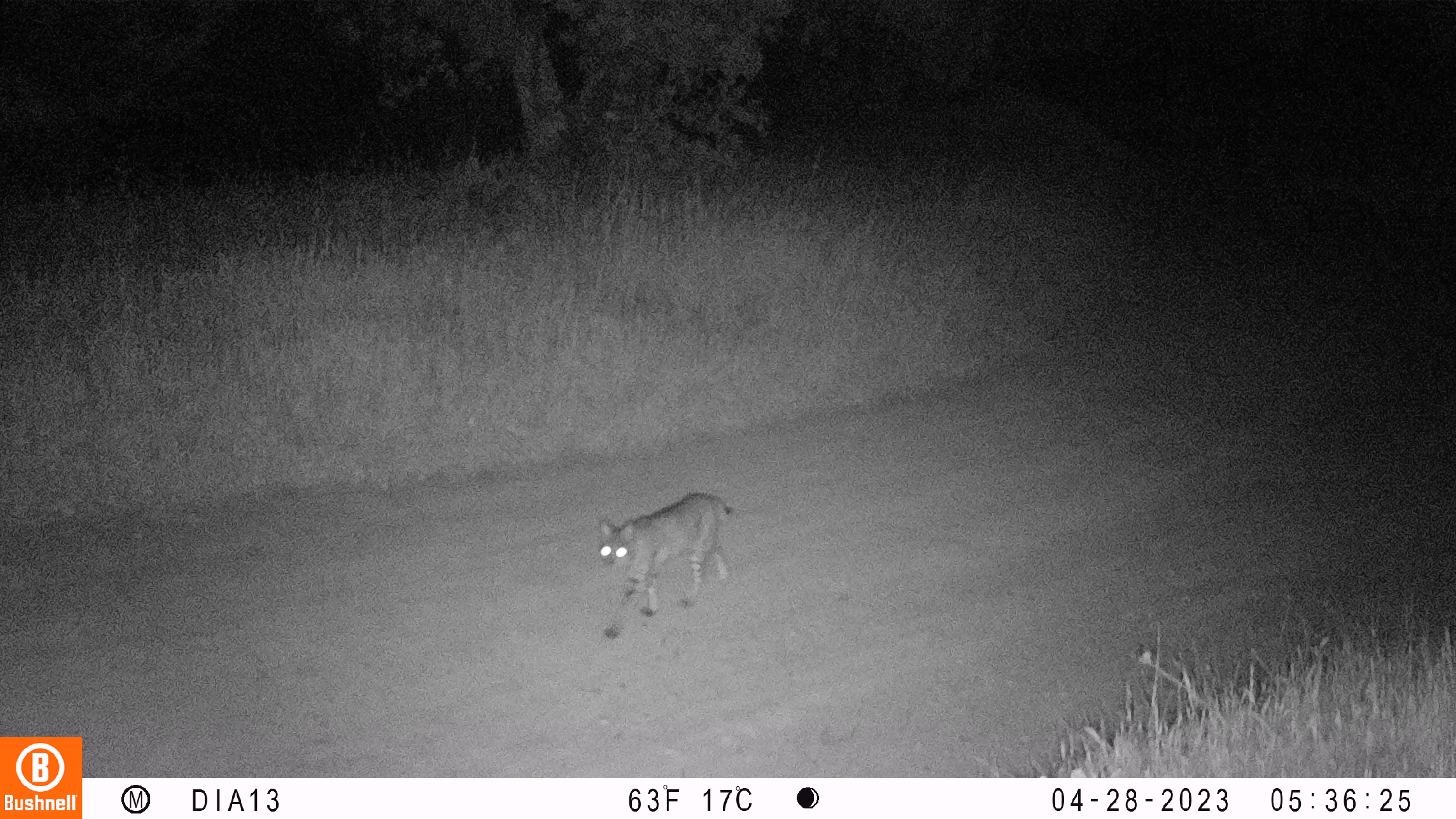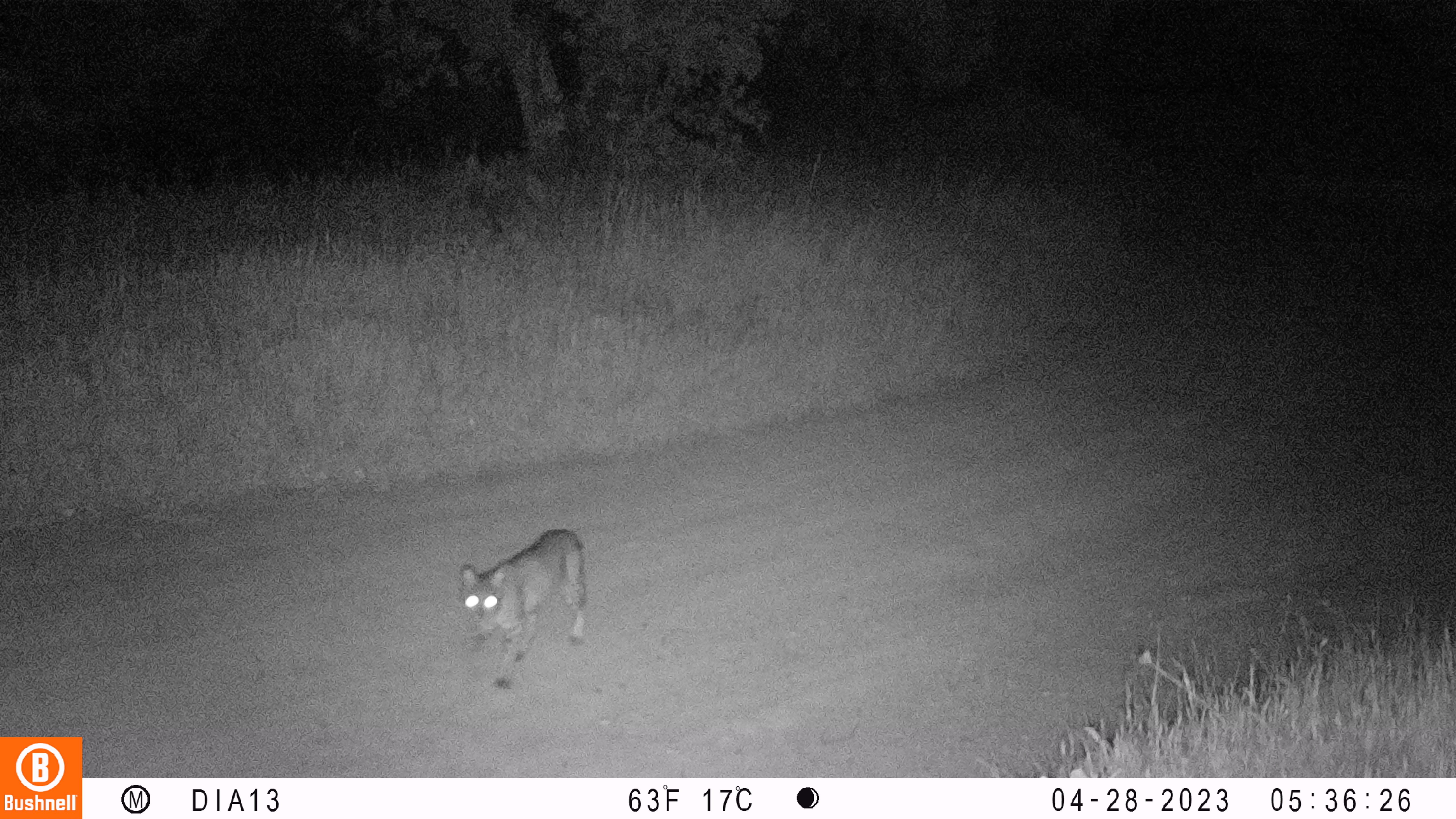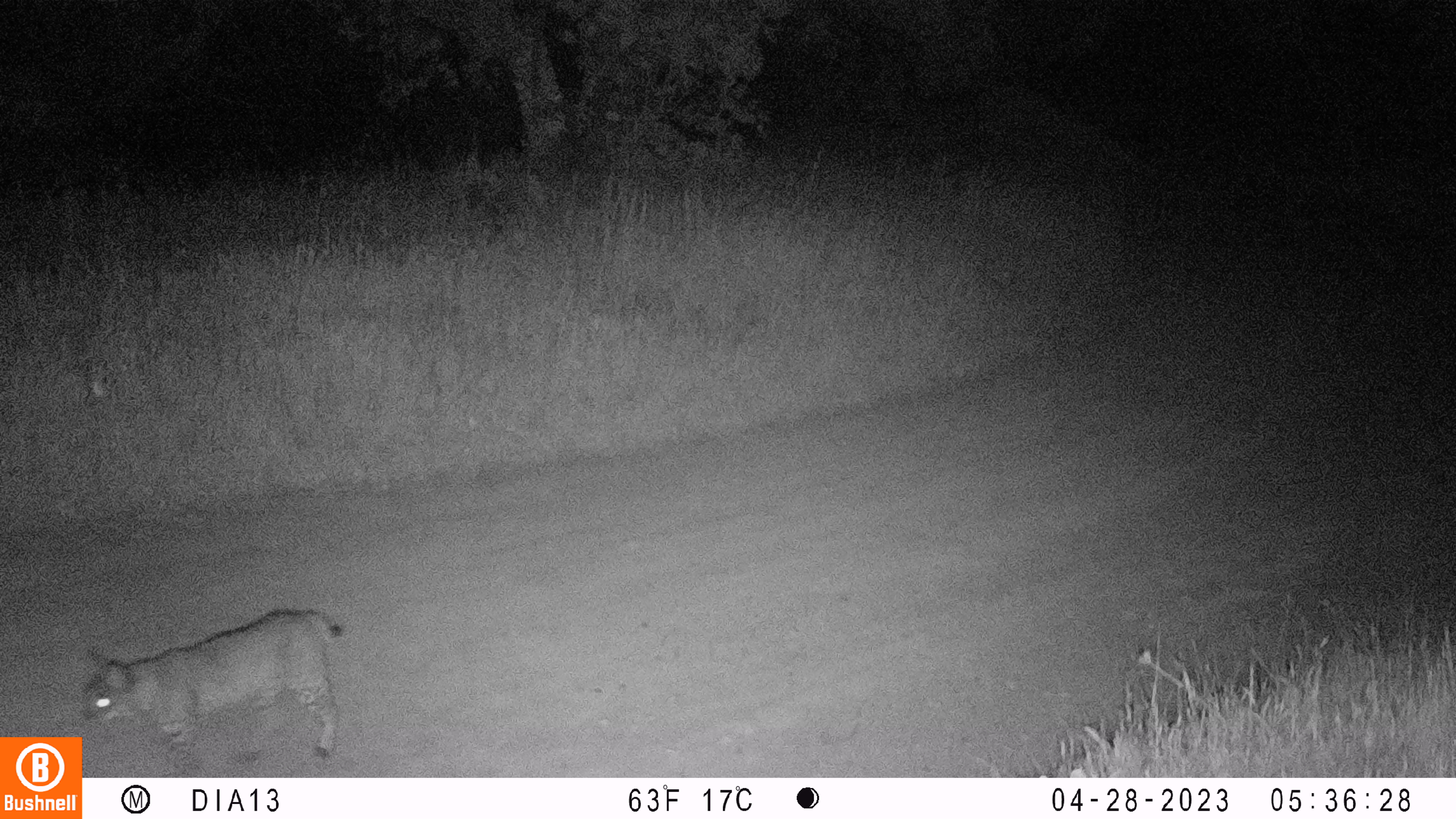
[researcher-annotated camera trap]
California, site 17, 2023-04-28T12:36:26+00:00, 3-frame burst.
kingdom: Animalia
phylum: Chordata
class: Mammalia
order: Carnivora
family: Felidae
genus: Lynx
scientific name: Lynx rufus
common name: bobcat